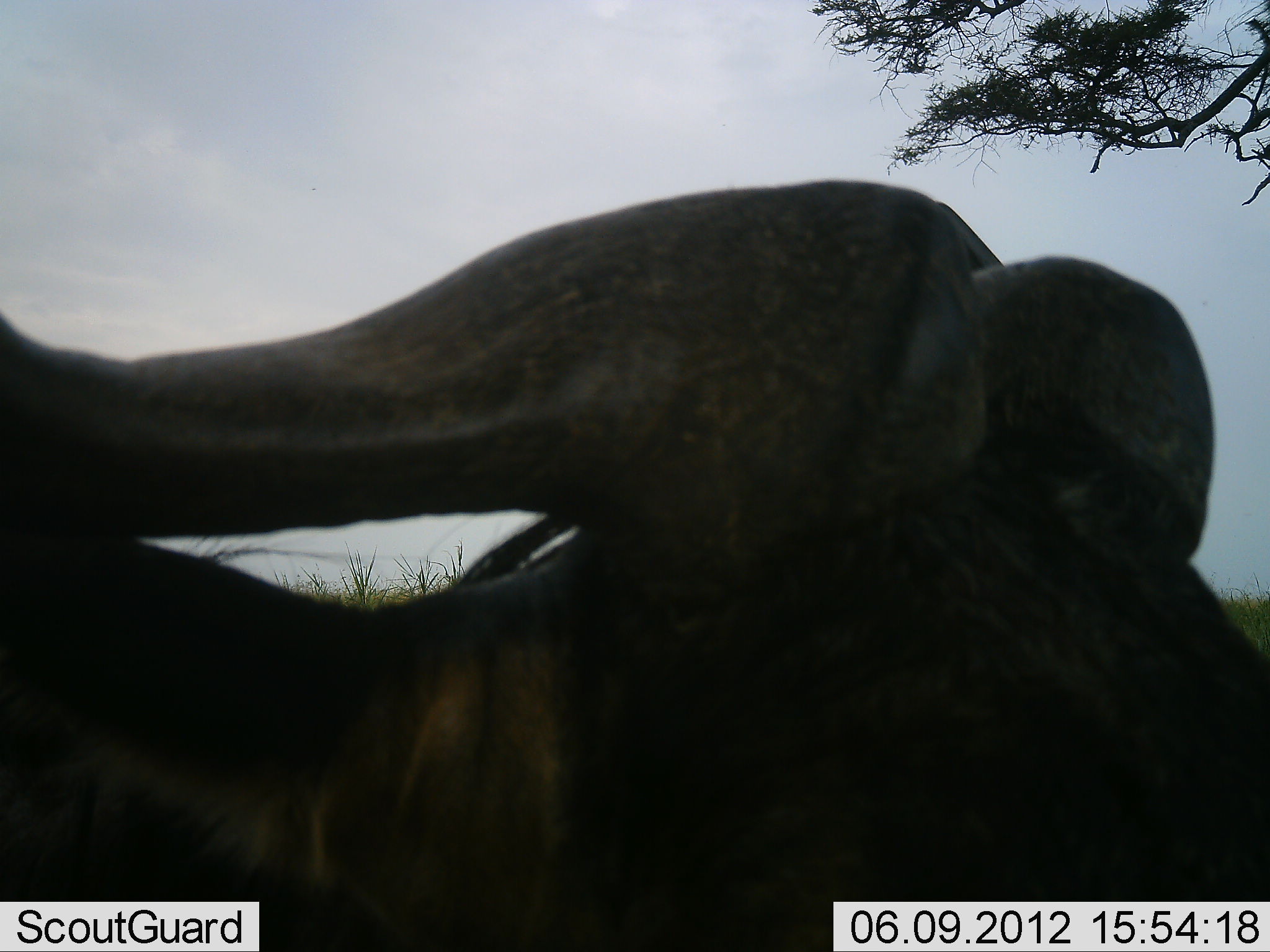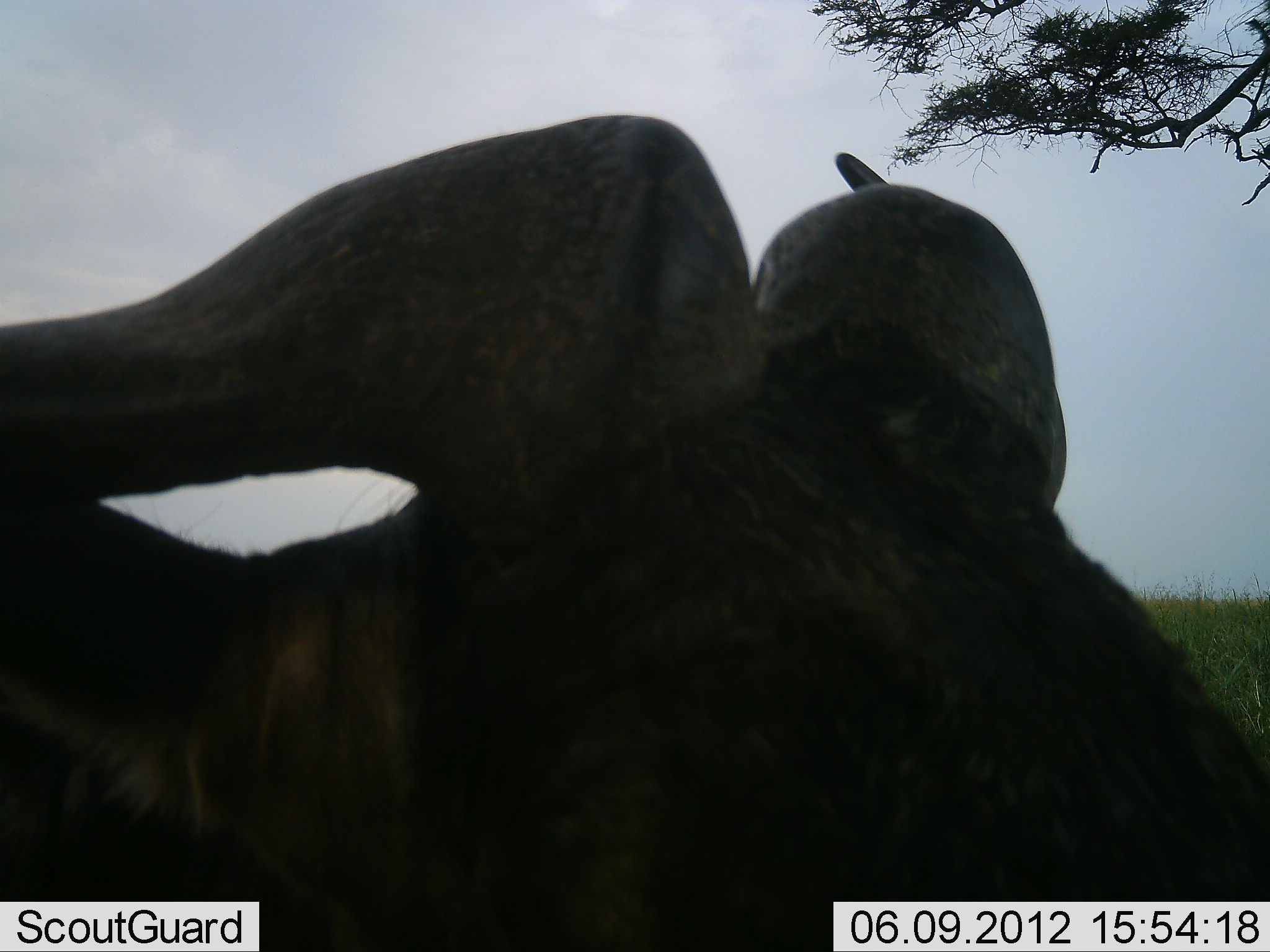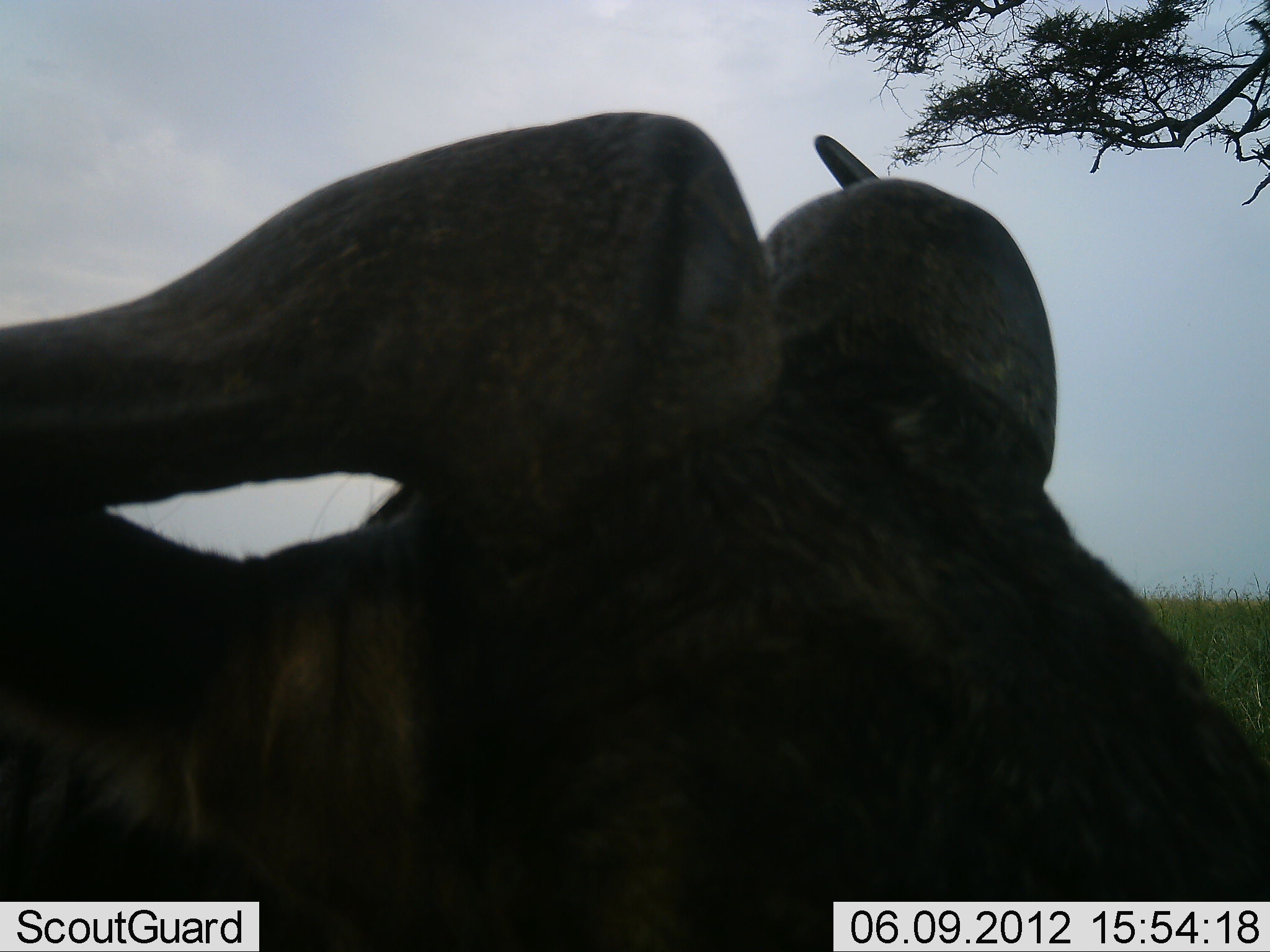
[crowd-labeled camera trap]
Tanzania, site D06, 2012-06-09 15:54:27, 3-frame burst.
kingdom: Animalia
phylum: Chordata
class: Mammalia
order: Artiodactyla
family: Bovidae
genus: Connochaetes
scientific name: Connochaetes taurinus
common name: blue wildebeest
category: wildebeest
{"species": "wildebeest (blue wildebeest) (Connochaetes taurinus)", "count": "1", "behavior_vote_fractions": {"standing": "80%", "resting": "20%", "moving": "0%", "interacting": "0%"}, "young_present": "0%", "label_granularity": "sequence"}